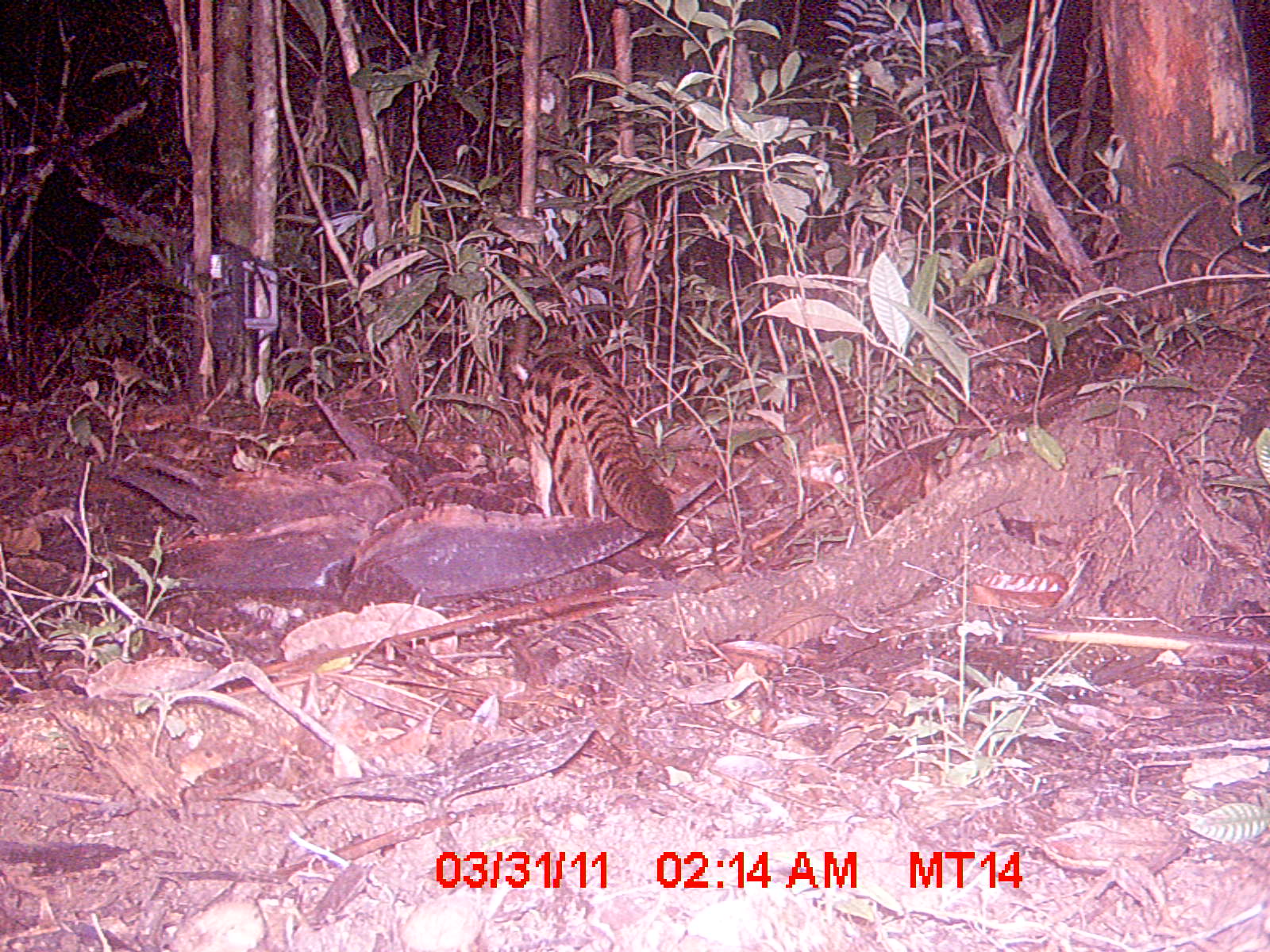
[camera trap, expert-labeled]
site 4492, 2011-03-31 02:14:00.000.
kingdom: Animalia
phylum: Chordata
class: Mammalia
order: Carnivora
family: Eupleridae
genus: Fossa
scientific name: Fossa fossana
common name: fanaloka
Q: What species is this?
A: Fossa fossana (fanaloka).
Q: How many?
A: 1.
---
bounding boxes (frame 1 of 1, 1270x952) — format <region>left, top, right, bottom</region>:
fossa fossana: <region>512, 346, 676, 532</region>